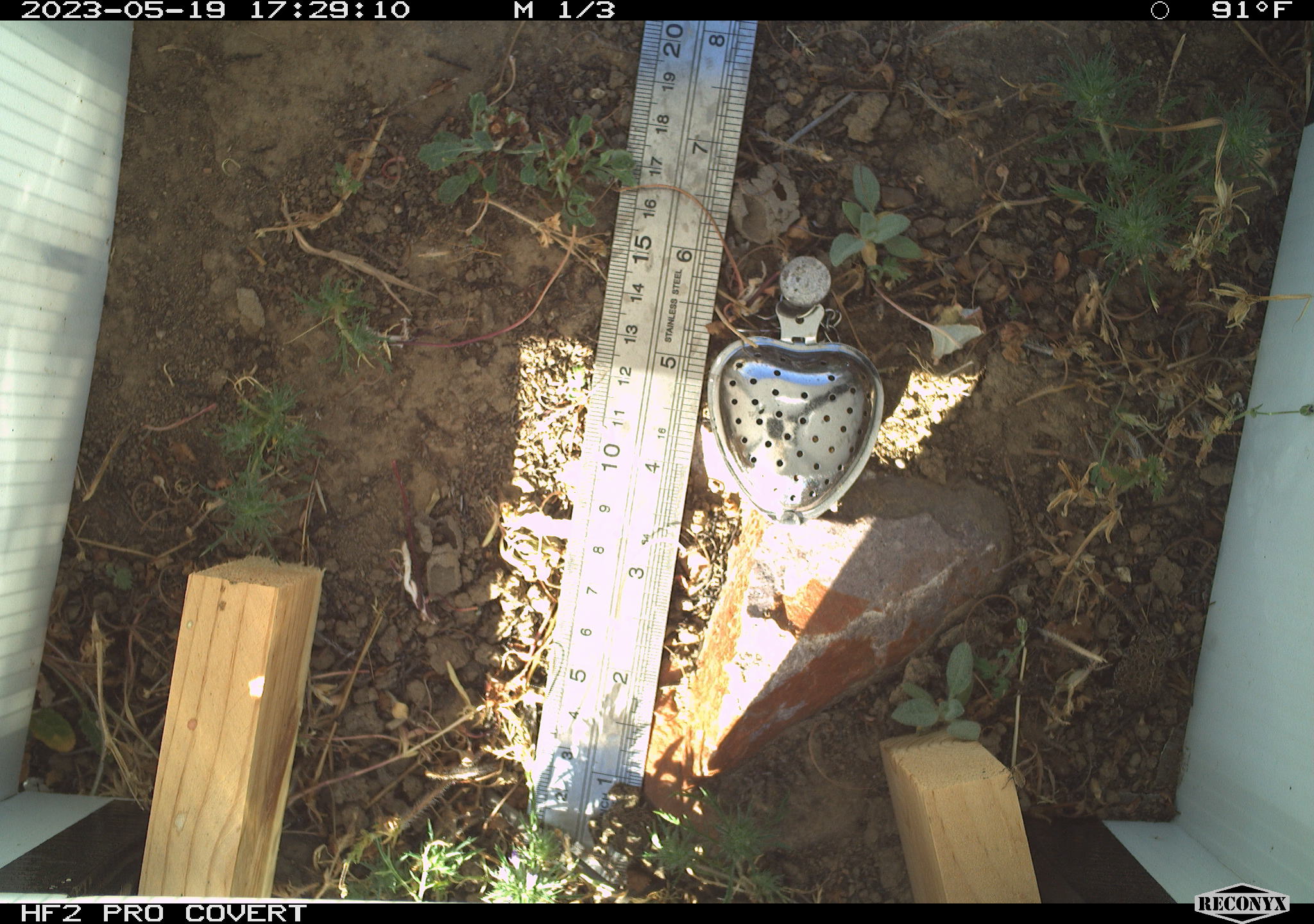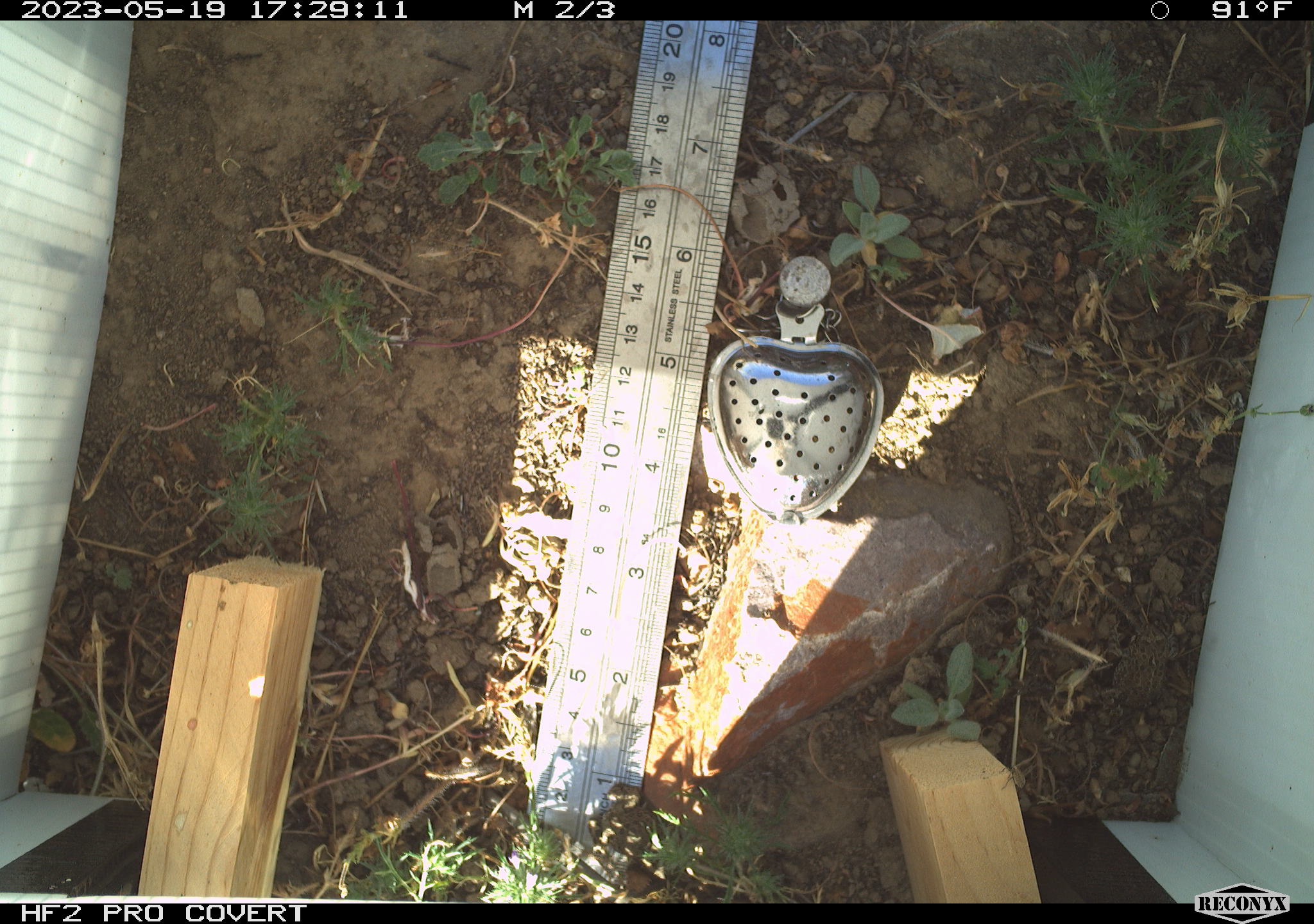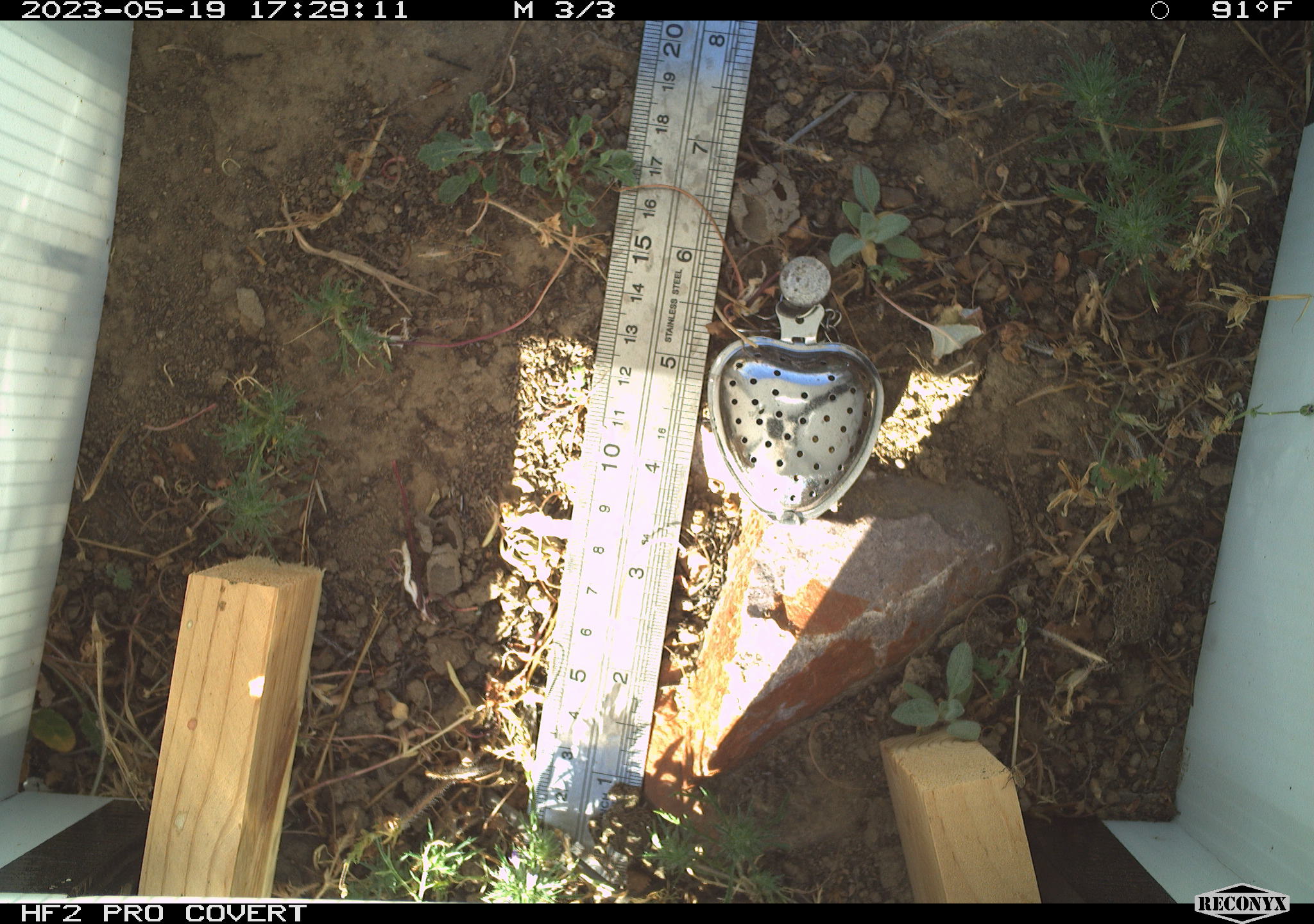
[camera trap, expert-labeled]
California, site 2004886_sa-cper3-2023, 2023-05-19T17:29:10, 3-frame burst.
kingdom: Animalia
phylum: Chordata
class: Amphibia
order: Anura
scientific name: Anura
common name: frogs